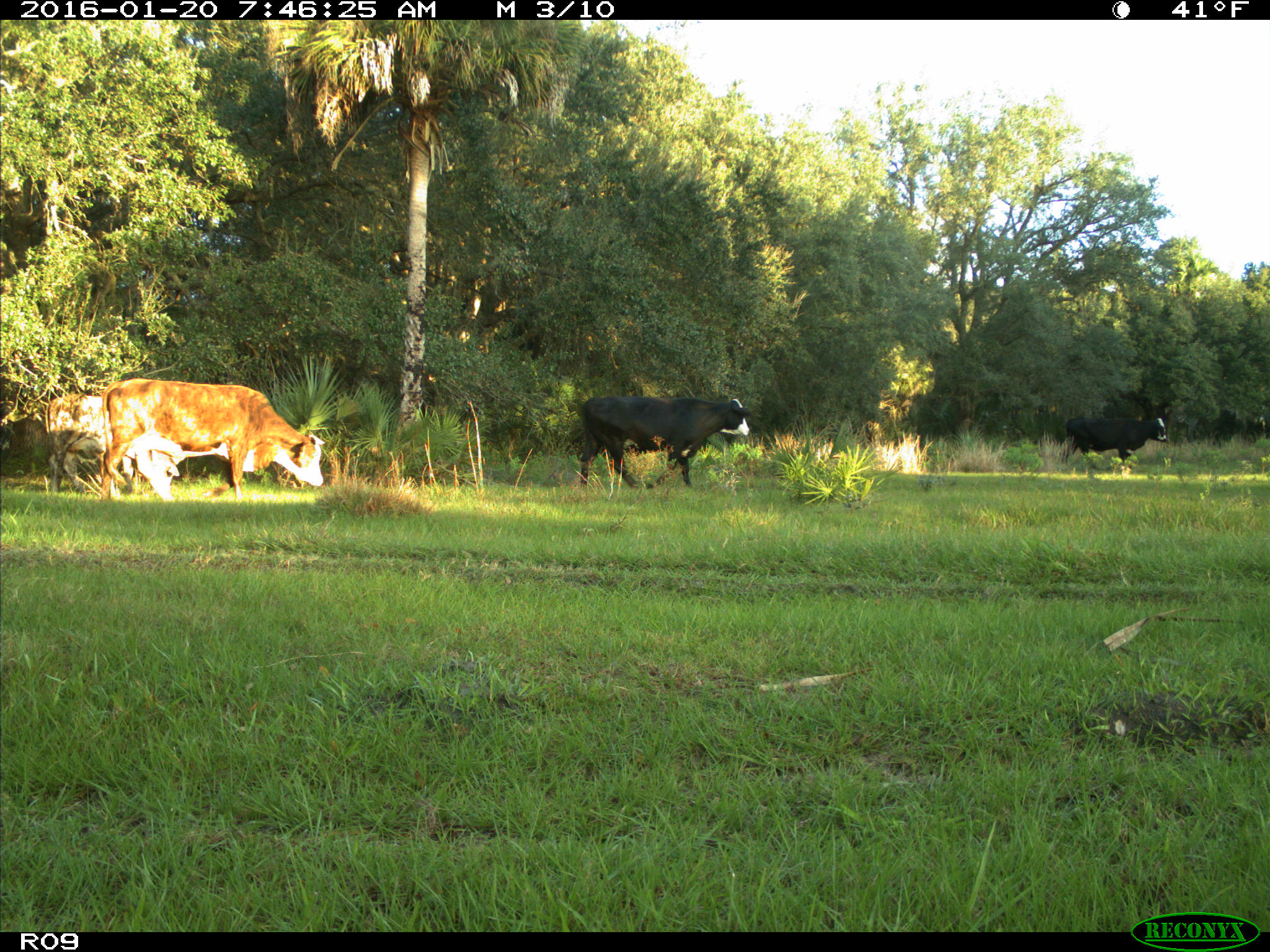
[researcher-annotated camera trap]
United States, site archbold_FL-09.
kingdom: Animalia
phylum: Chordata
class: Mammalia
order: Artiodactyla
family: Bovidae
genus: Bos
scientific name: Bos taurus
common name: domestic cow